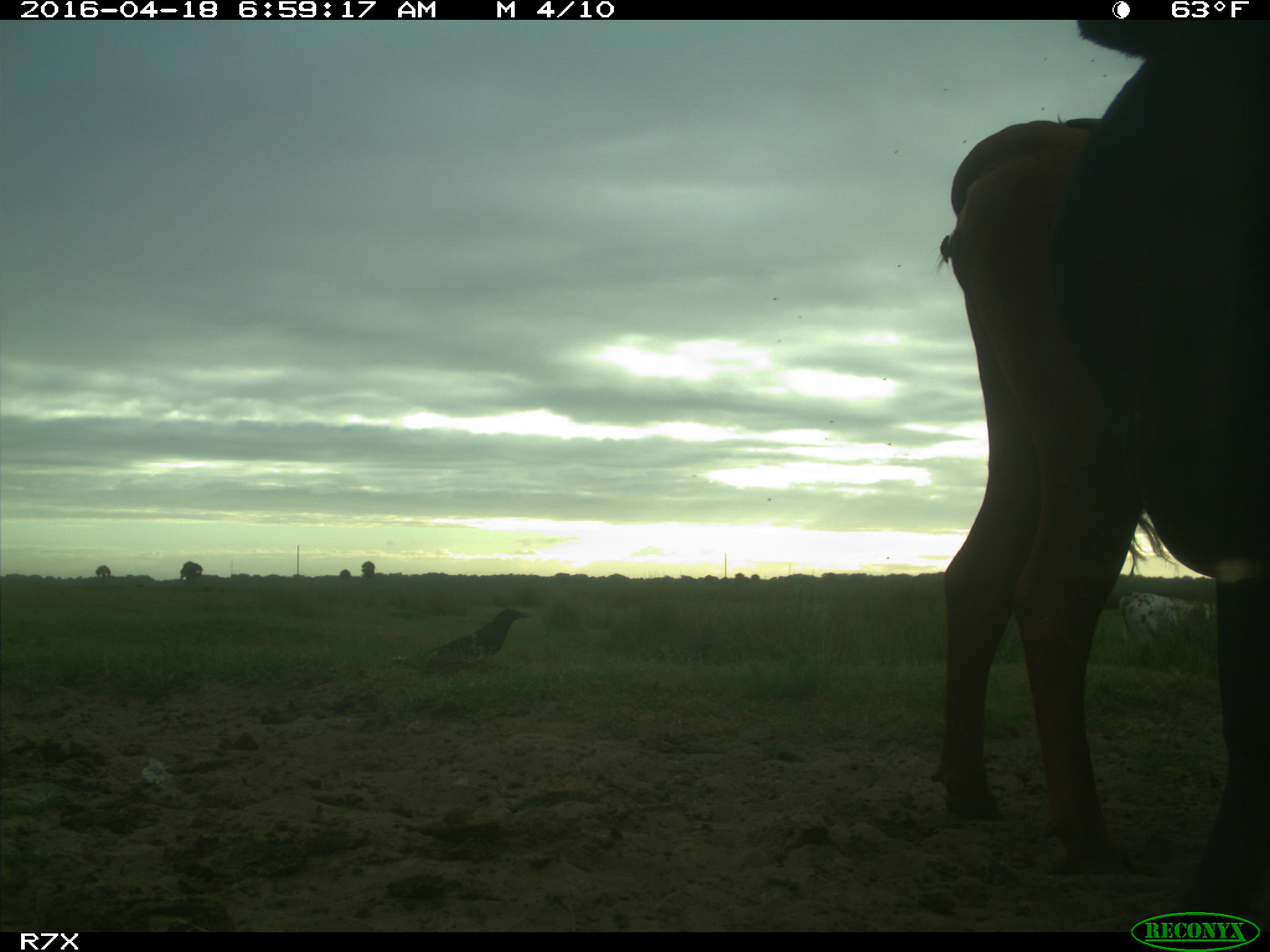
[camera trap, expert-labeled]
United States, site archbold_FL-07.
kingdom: Animalia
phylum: Chordata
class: Mammalia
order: Artiodactyla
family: Bovidae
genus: Bos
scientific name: Bos taurus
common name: domestic cow